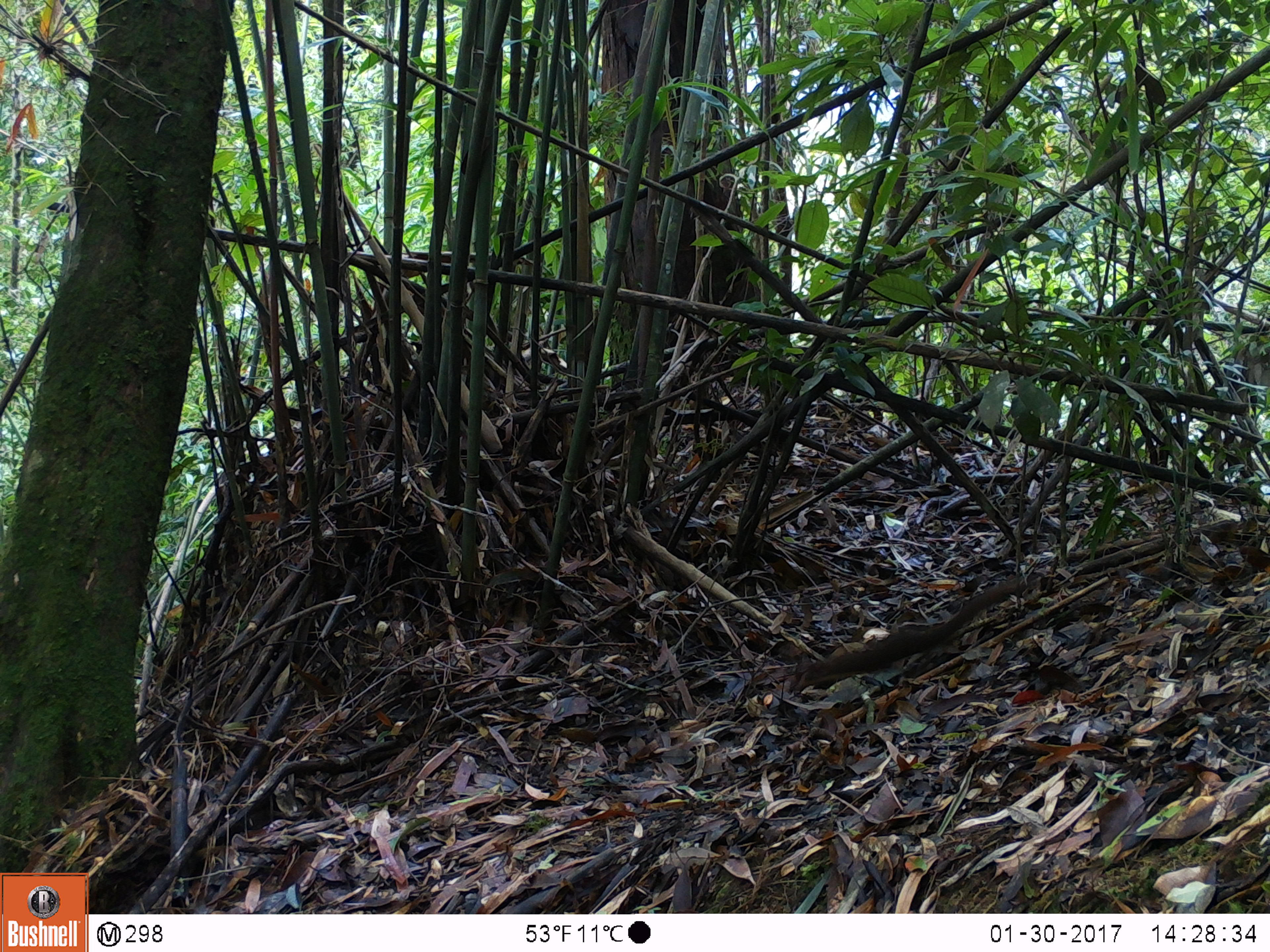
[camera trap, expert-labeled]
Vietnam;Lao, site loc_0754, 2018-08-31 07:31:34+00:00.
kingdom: Animalia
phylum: Chordata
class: Mammalia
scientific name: Mammalia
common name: mammal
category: unidentified small mammal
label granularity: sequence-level